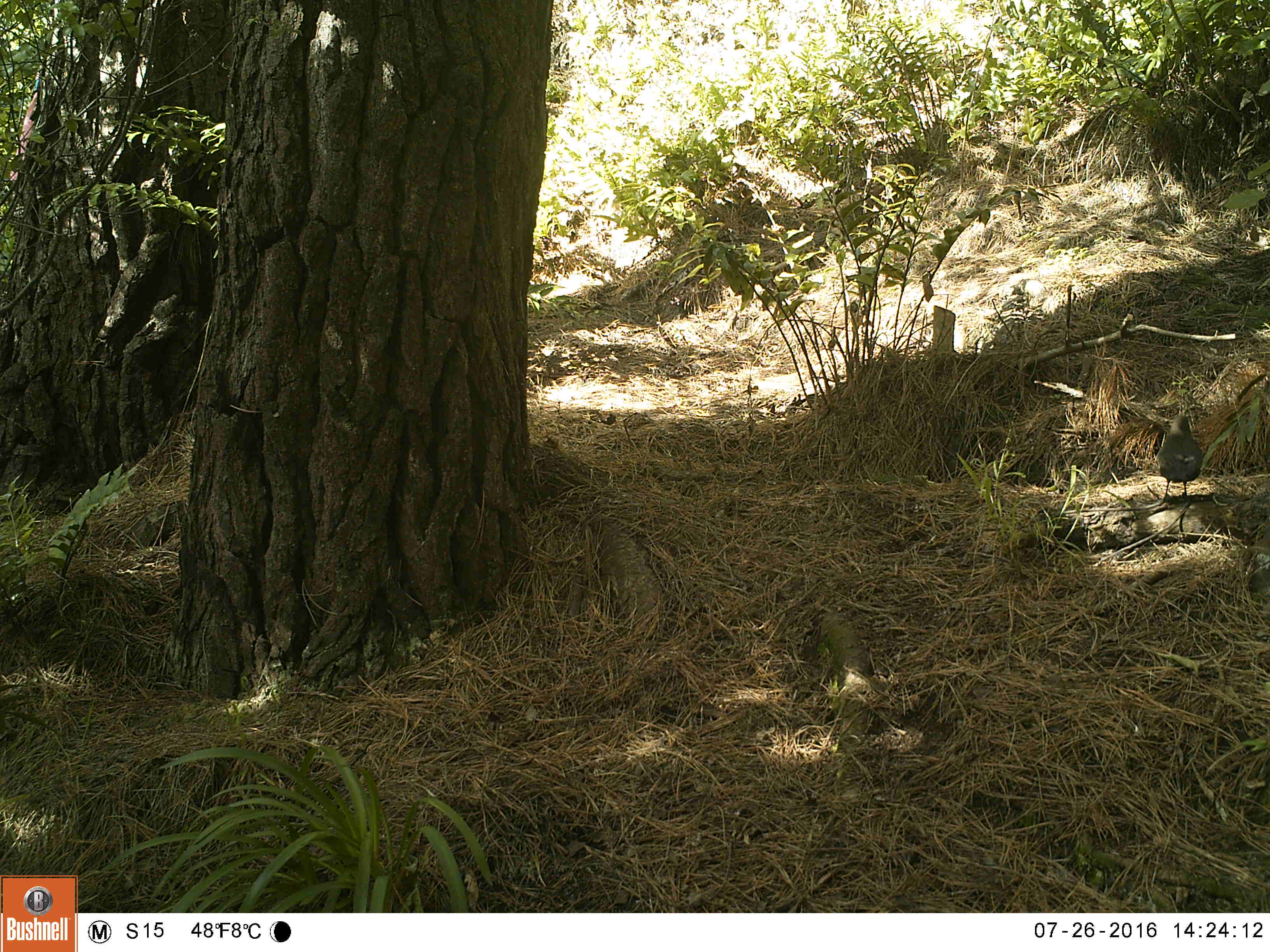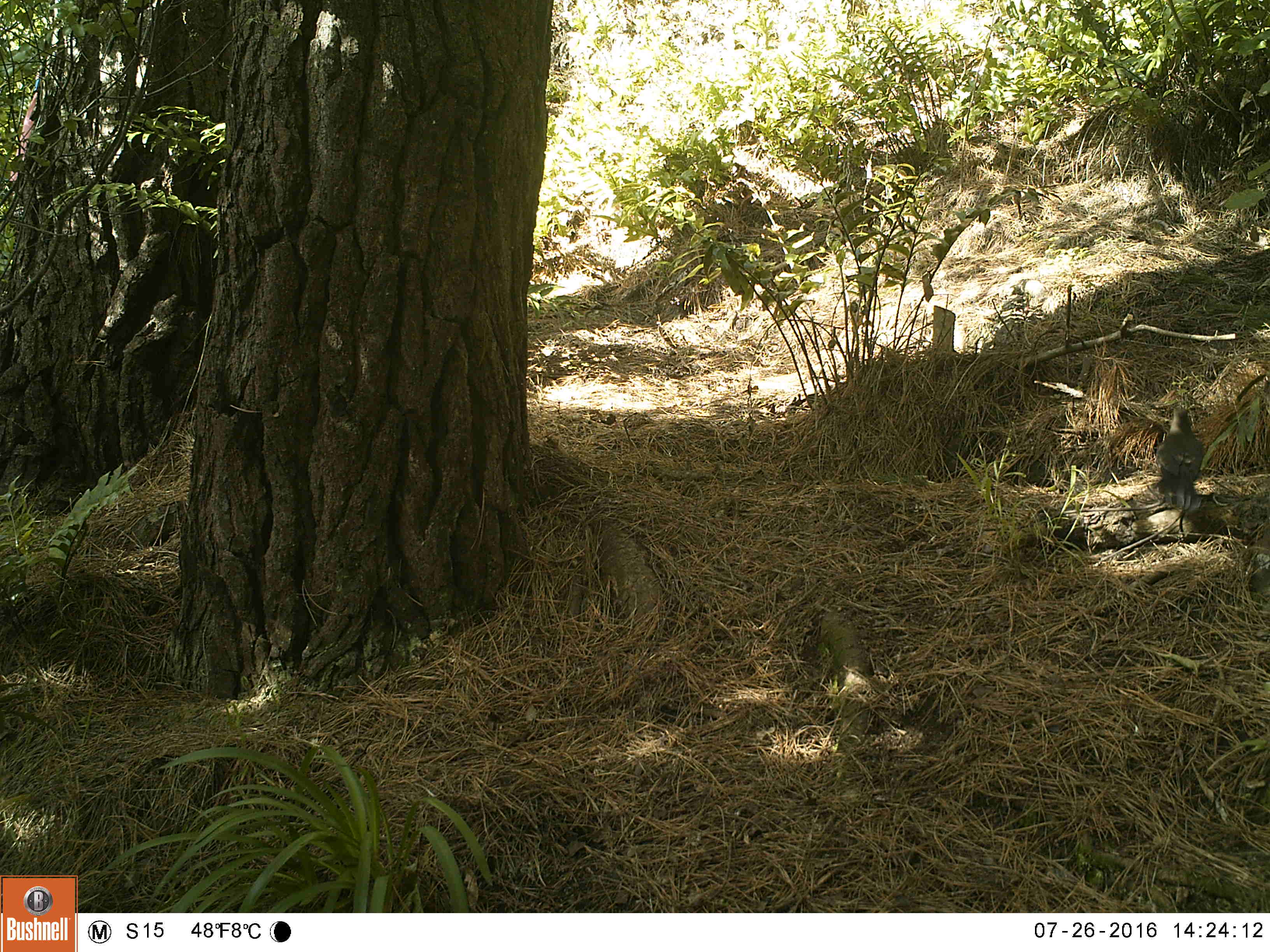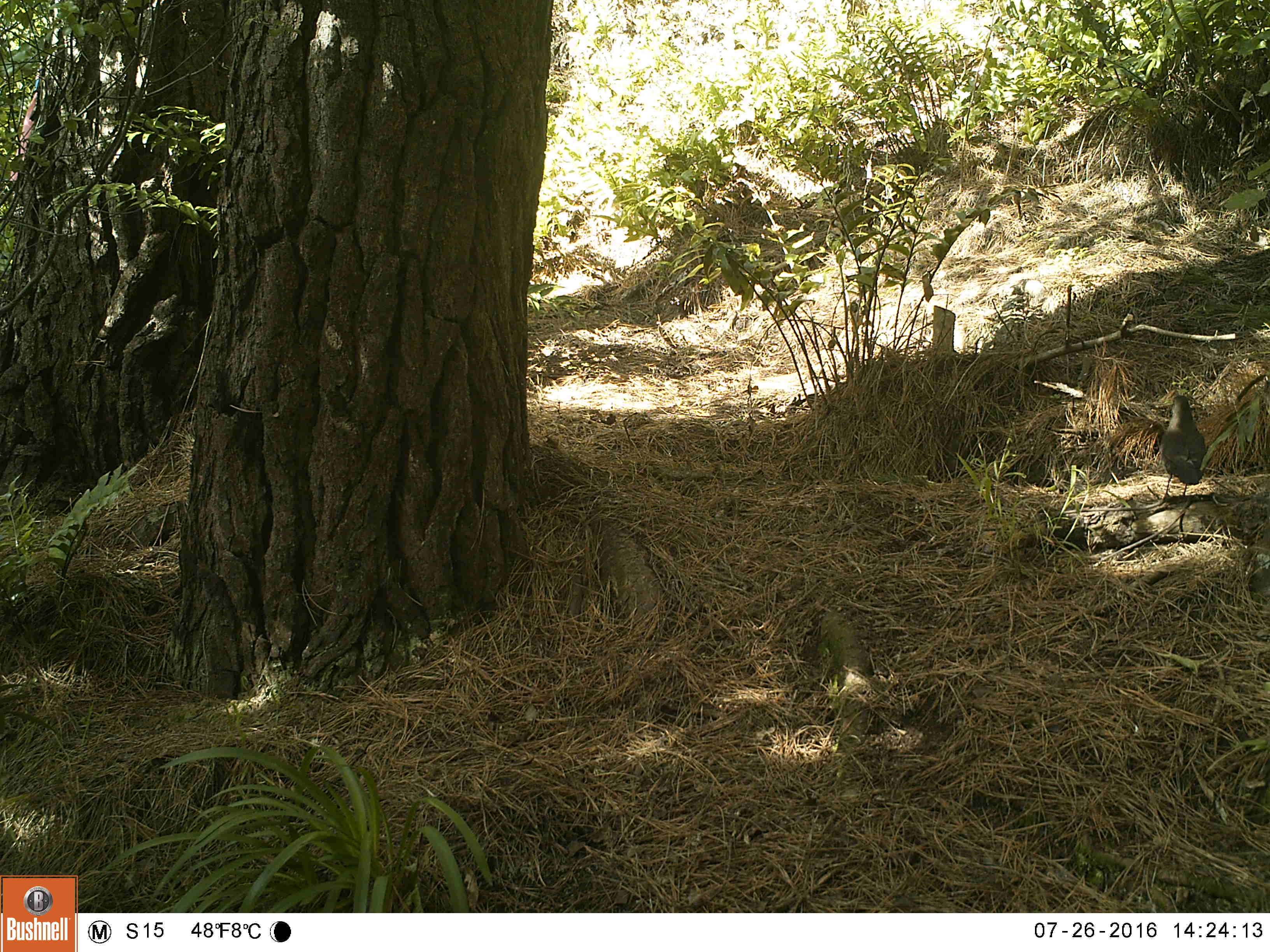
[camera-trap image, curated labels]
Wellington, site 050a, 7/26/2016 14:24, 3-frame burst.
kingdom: Animalia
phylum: Chordata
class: Aves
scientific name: Aves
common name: bird